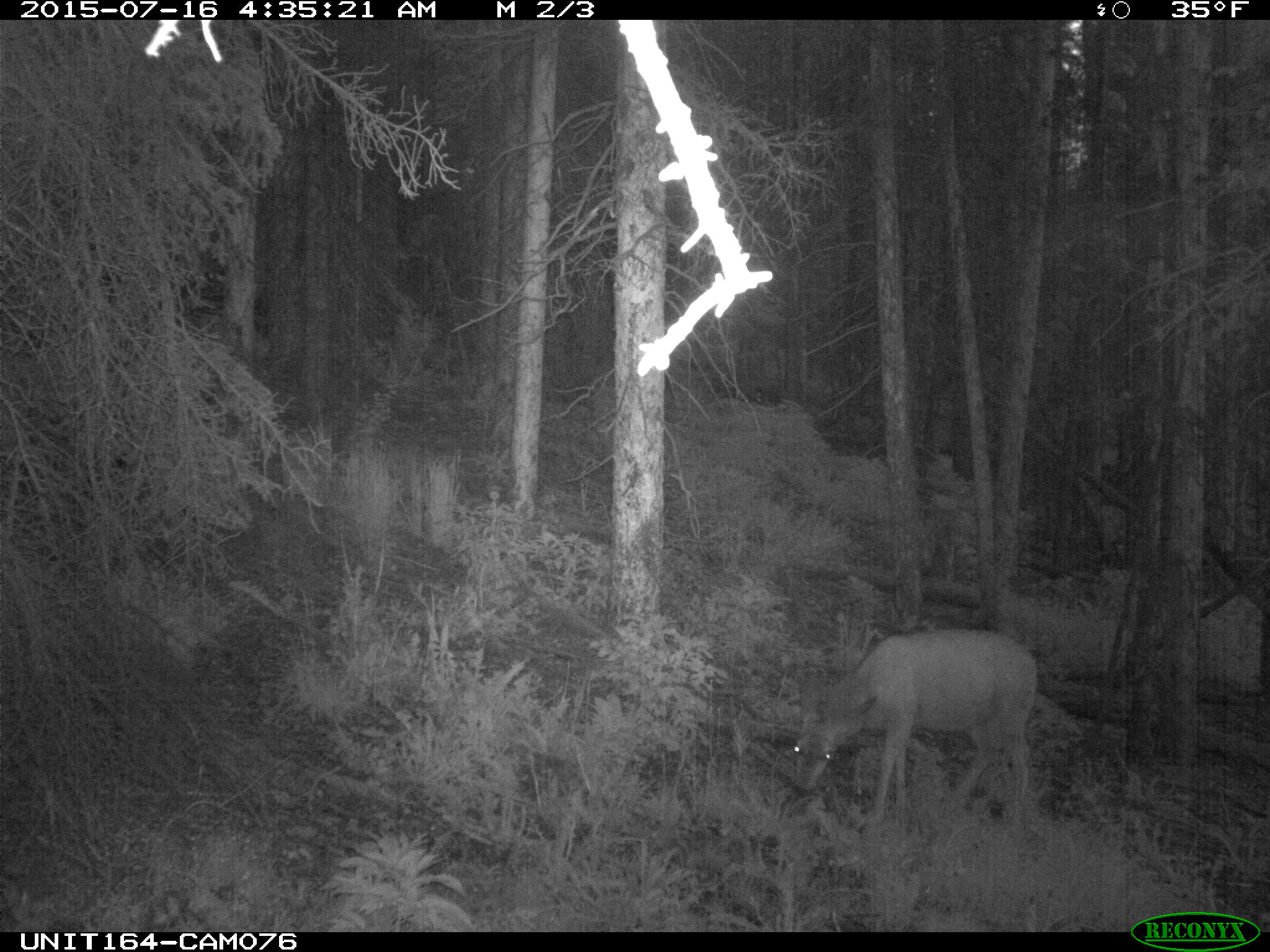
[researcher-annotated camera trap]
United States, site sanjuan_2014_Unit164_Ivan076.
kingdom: Animalia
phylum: Chordata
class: Mammalia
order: Artiodactyla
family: Cervidae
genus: Odocoileus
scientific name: Odocoileus hemionus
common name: mule deer